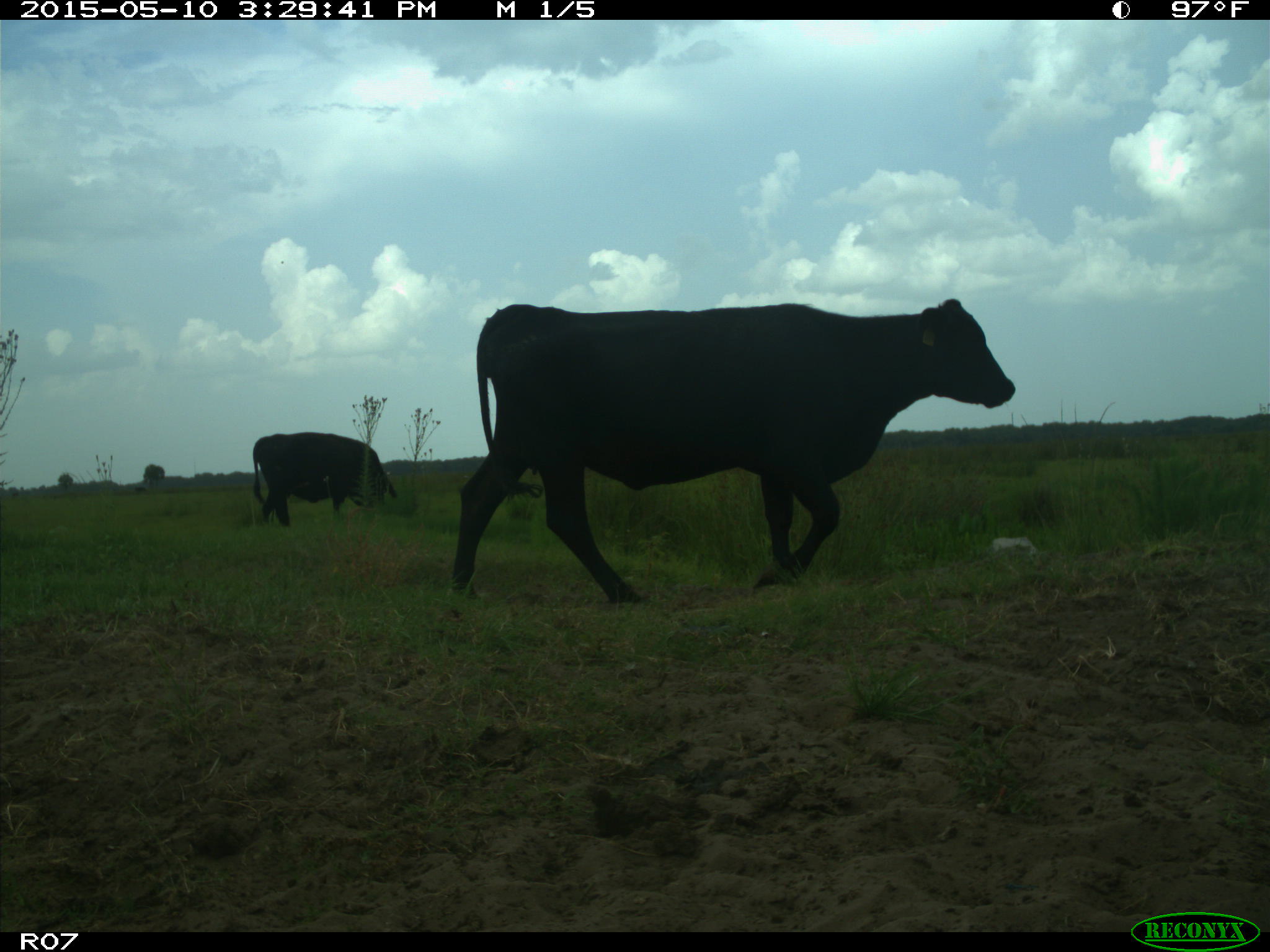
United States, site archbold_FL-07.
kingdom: Animalia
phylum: Chordata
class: Mammalia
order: Artiodactyla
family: Bovidae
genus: Bos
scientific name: Bos taurus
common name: domestic cow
Bos taurus (domestic cow).